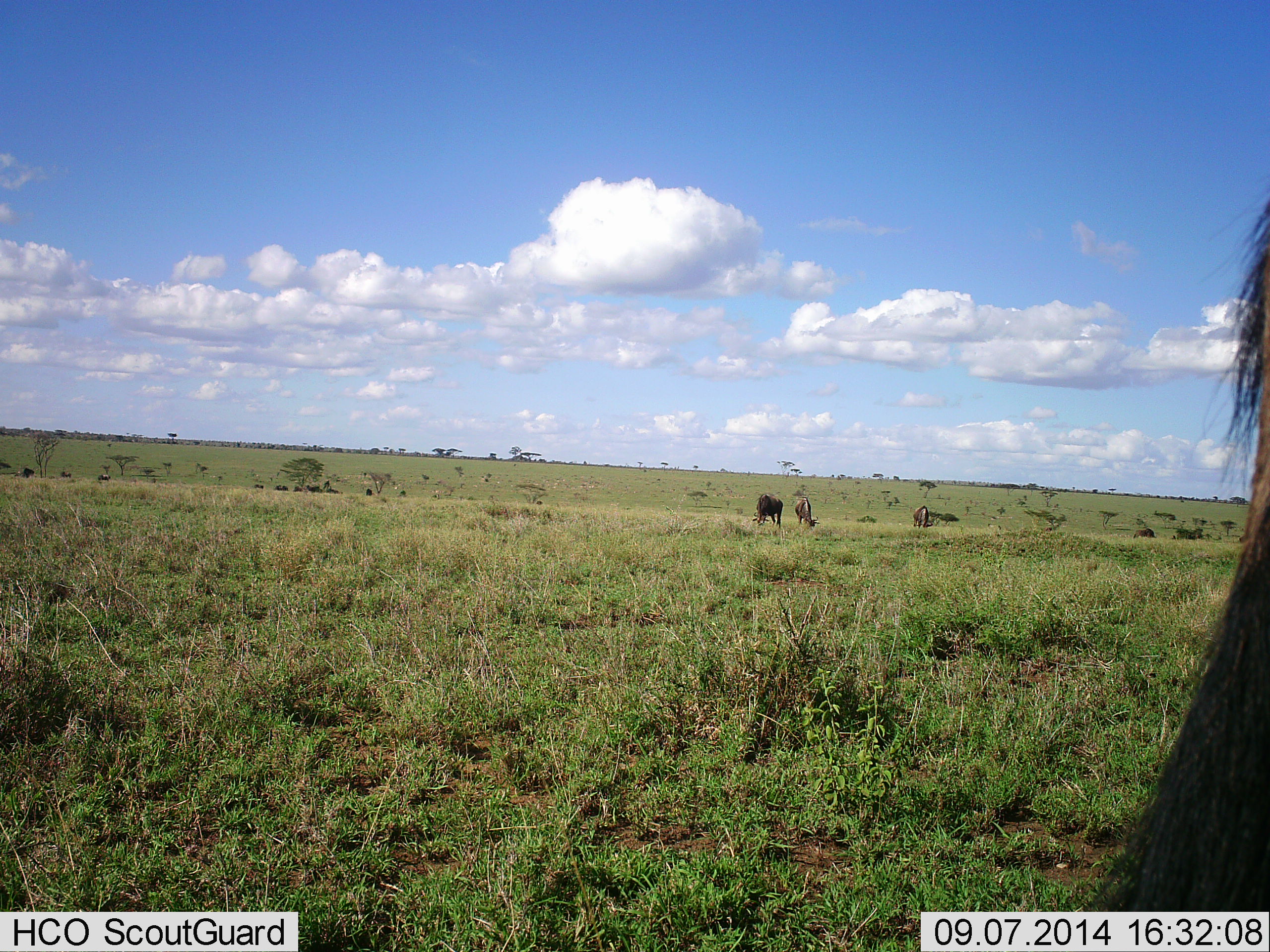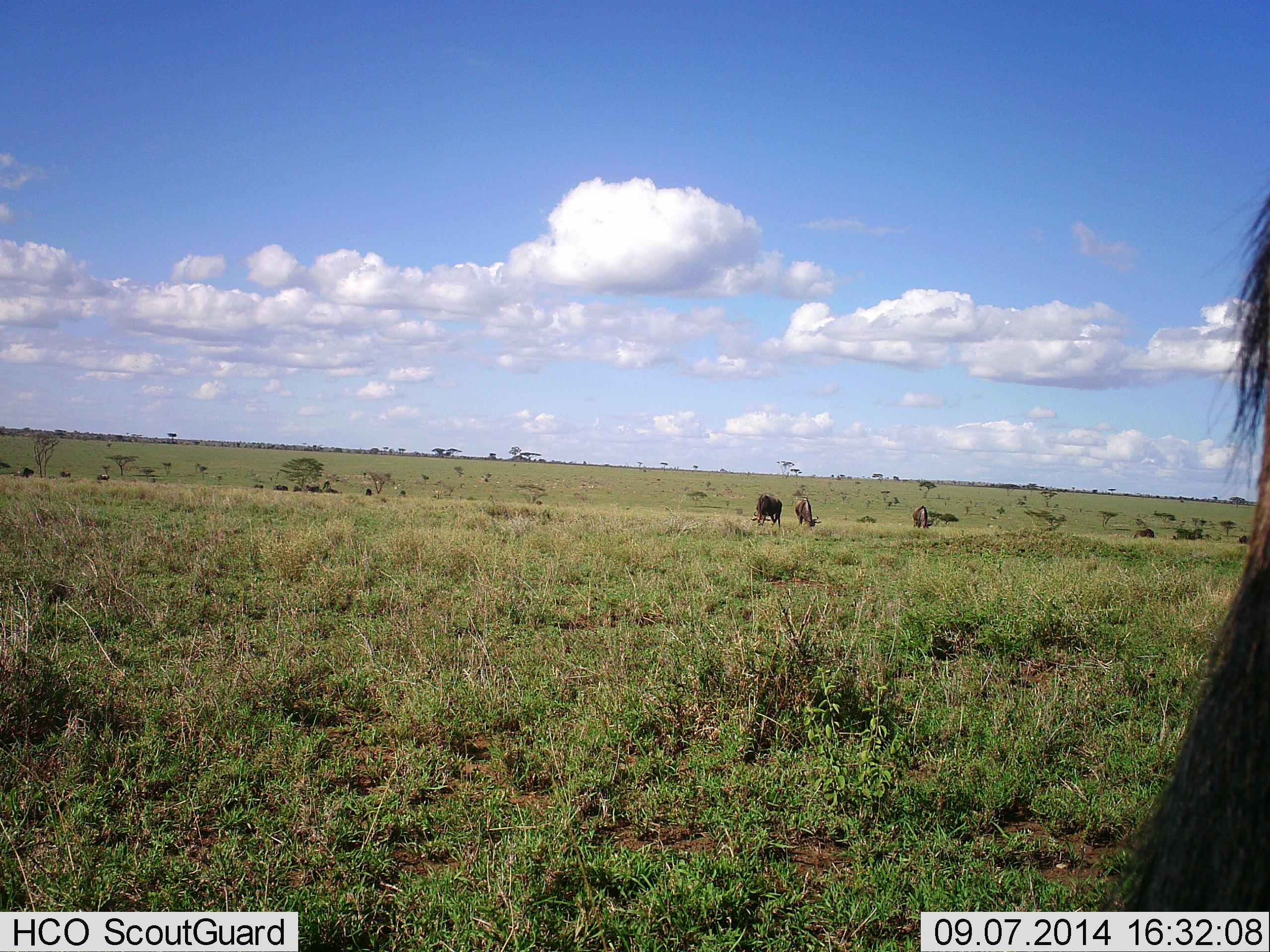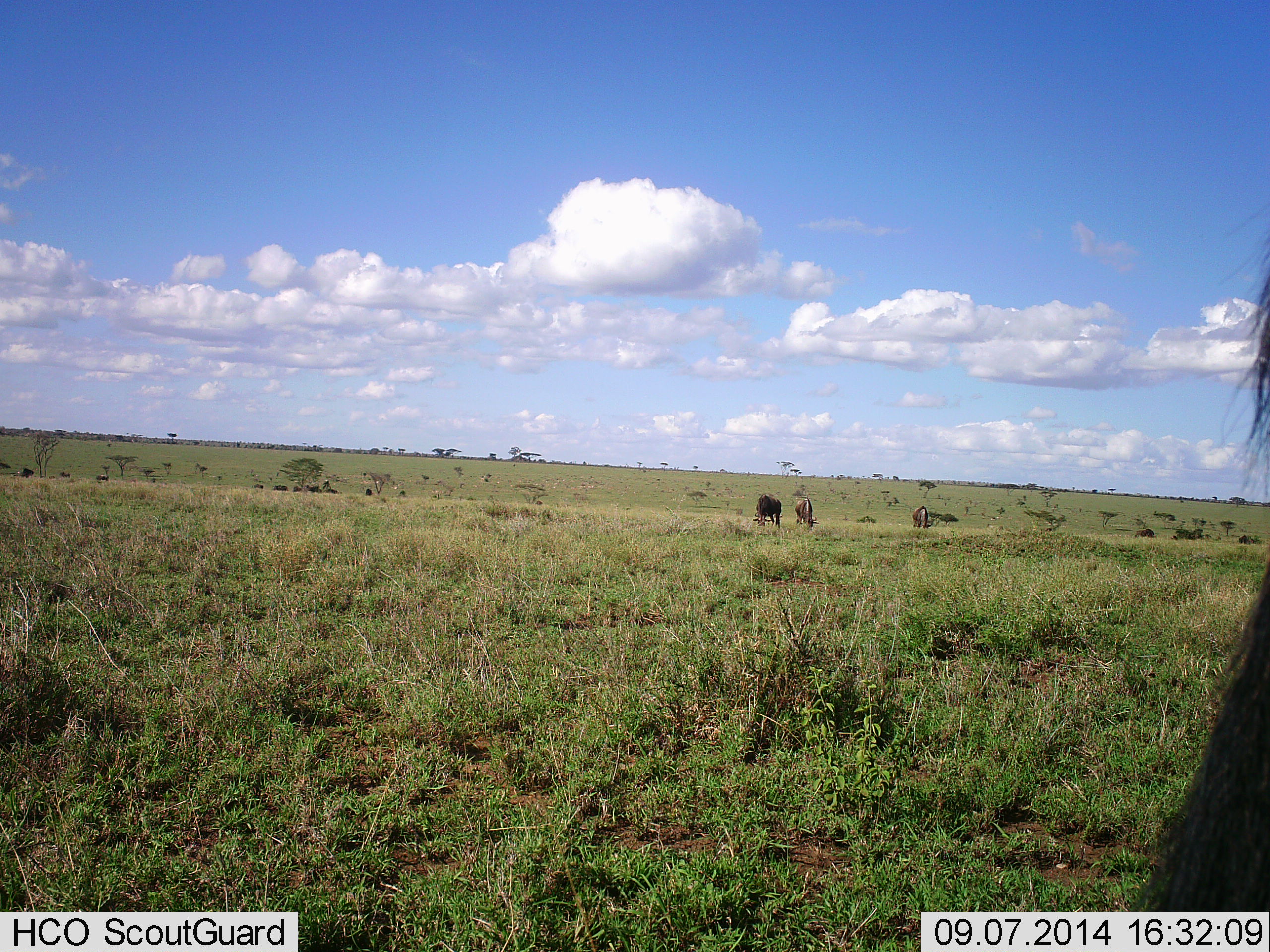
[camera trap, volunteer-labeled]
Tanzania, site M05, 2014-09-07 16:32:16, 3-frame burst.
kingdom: Animalia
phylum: Chordata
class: Mammalia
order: Artiodactyla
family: Bovidae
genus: Connochaetes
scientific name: Connochaetes taurinus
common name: blue wildebeest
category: wildebeest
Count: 6.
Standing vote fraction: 60%.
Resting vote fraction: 0%.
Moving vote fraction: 30%.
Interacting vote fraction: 0%.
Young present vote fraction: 0%.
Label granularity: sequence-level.